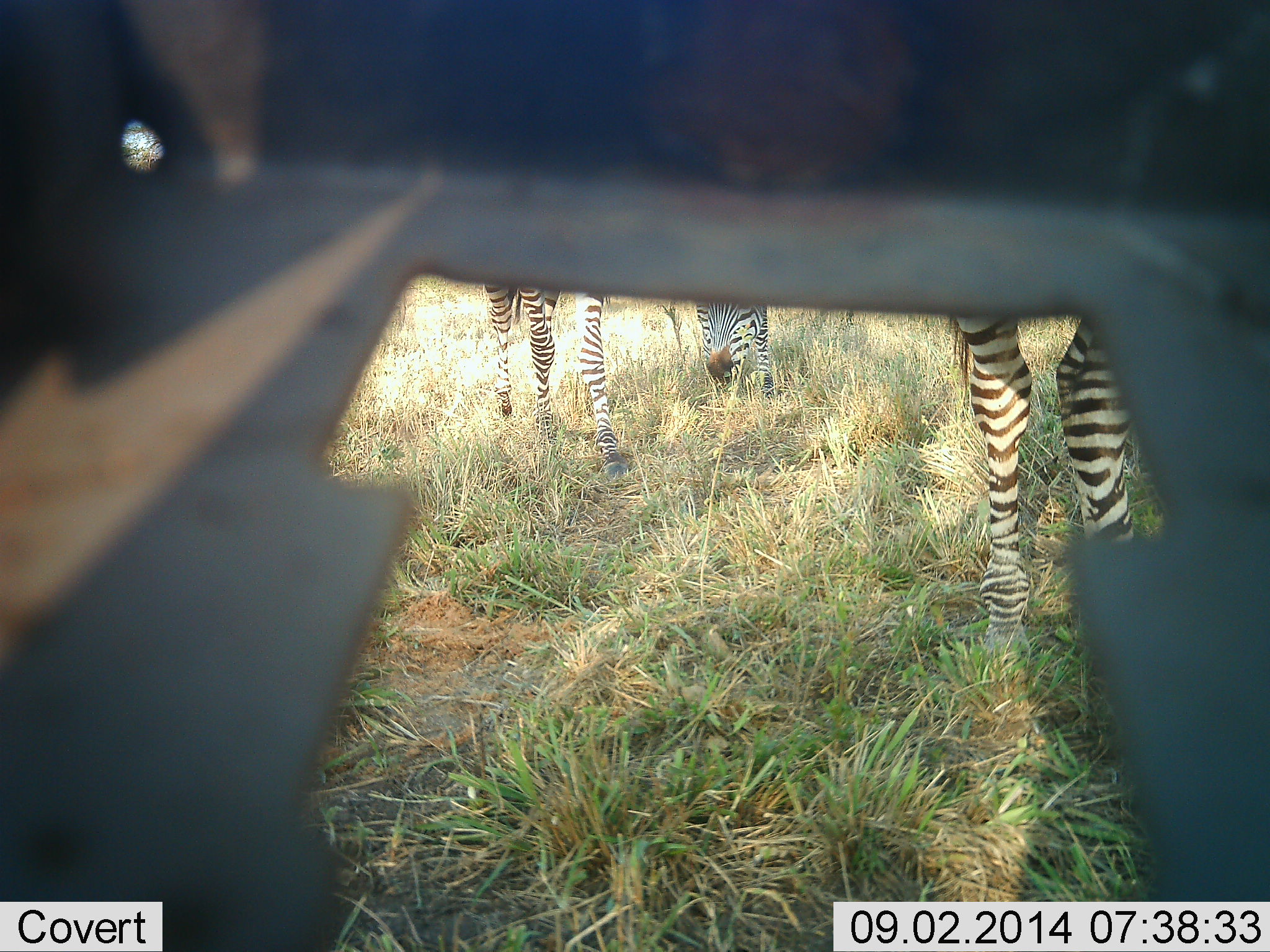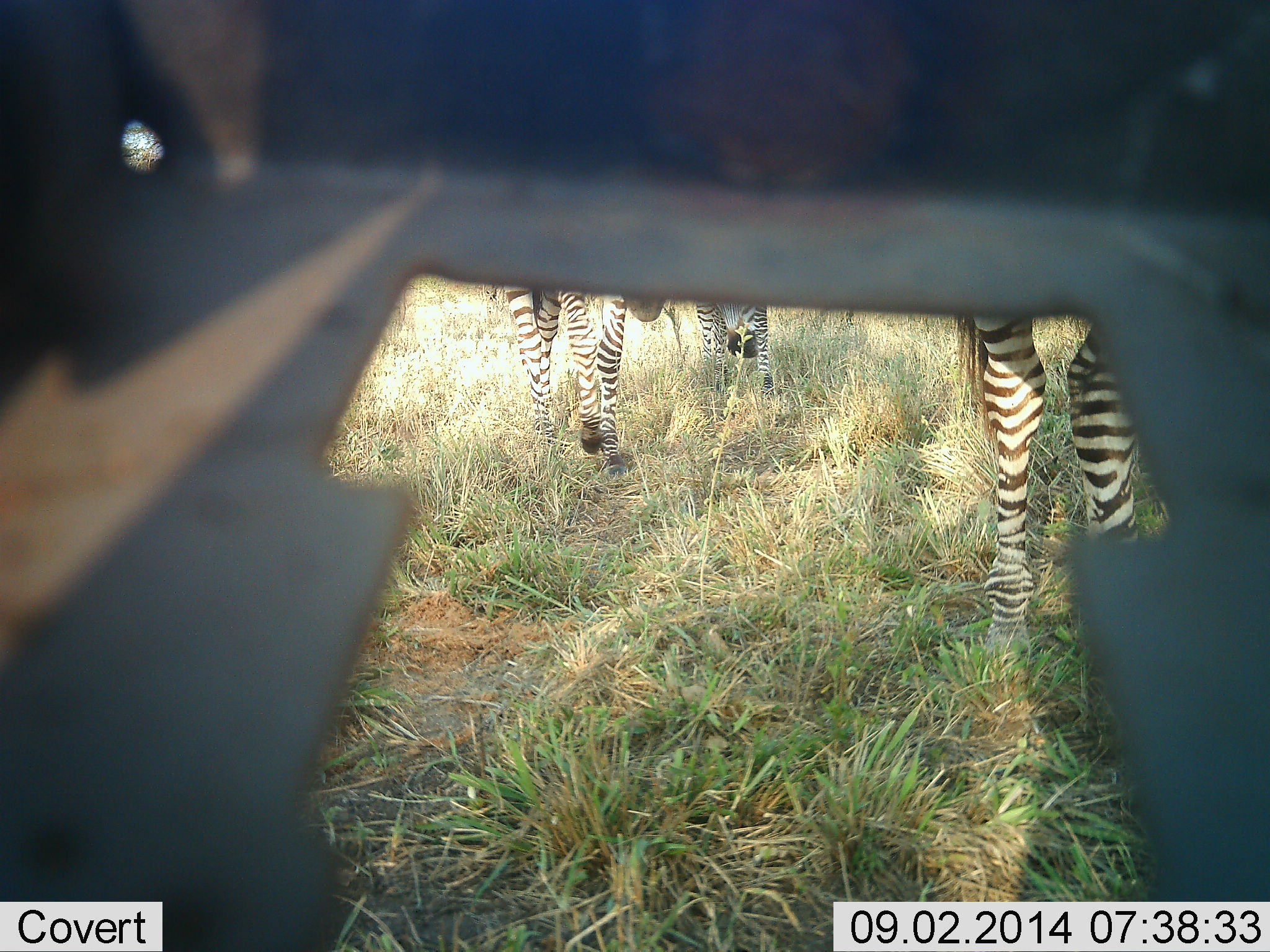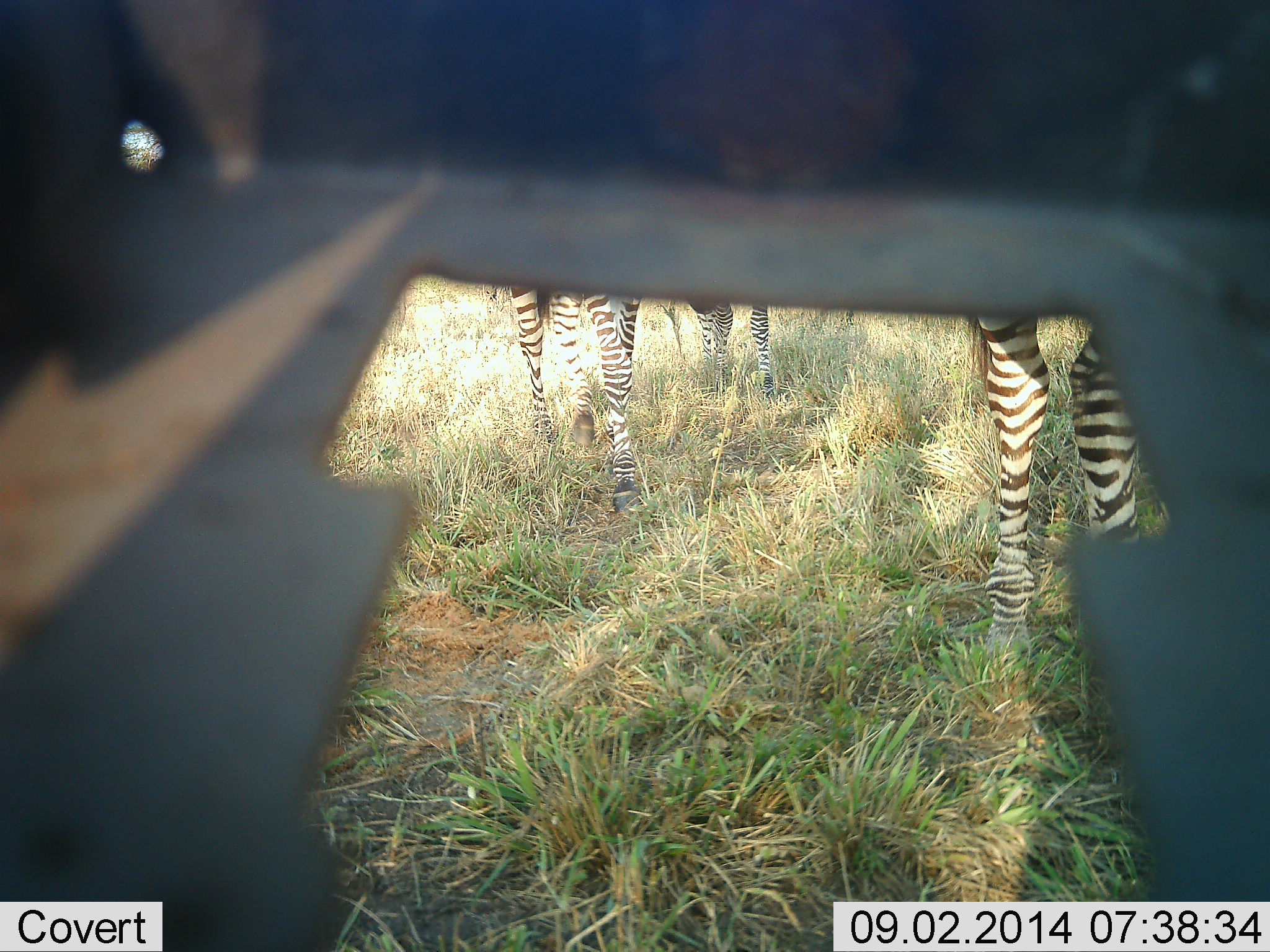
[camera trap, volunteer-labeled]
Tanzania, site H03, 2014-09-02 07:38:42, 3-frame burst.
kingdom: Animalia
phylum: Chordata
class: Mammalia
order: Perissodactyla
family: Equidae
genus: Equus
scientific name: Equus quagga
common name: plains zebra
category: zebra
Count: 3.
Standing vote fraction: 70%.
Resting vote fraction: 0%.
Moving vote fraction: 30%.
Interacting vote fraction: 0%.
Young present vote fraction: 0%.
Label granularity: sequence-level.